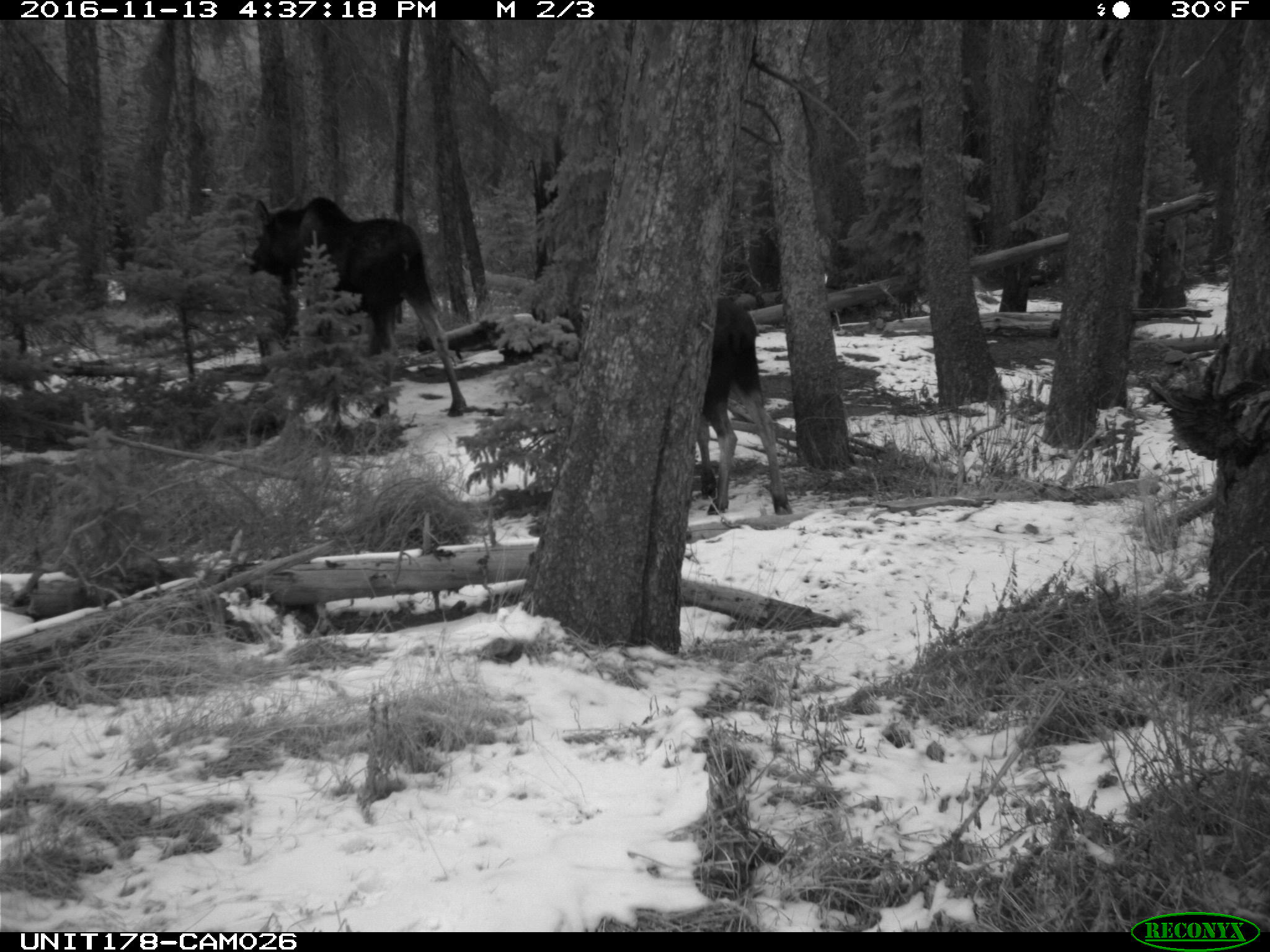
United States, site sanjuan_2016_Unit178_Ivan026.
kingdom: Animalia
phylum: Chordata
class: Mammalia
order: Artiodactyla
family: Cervidae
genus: Alces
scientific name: Alces alces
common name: moose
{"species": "Alces alces (moose)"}